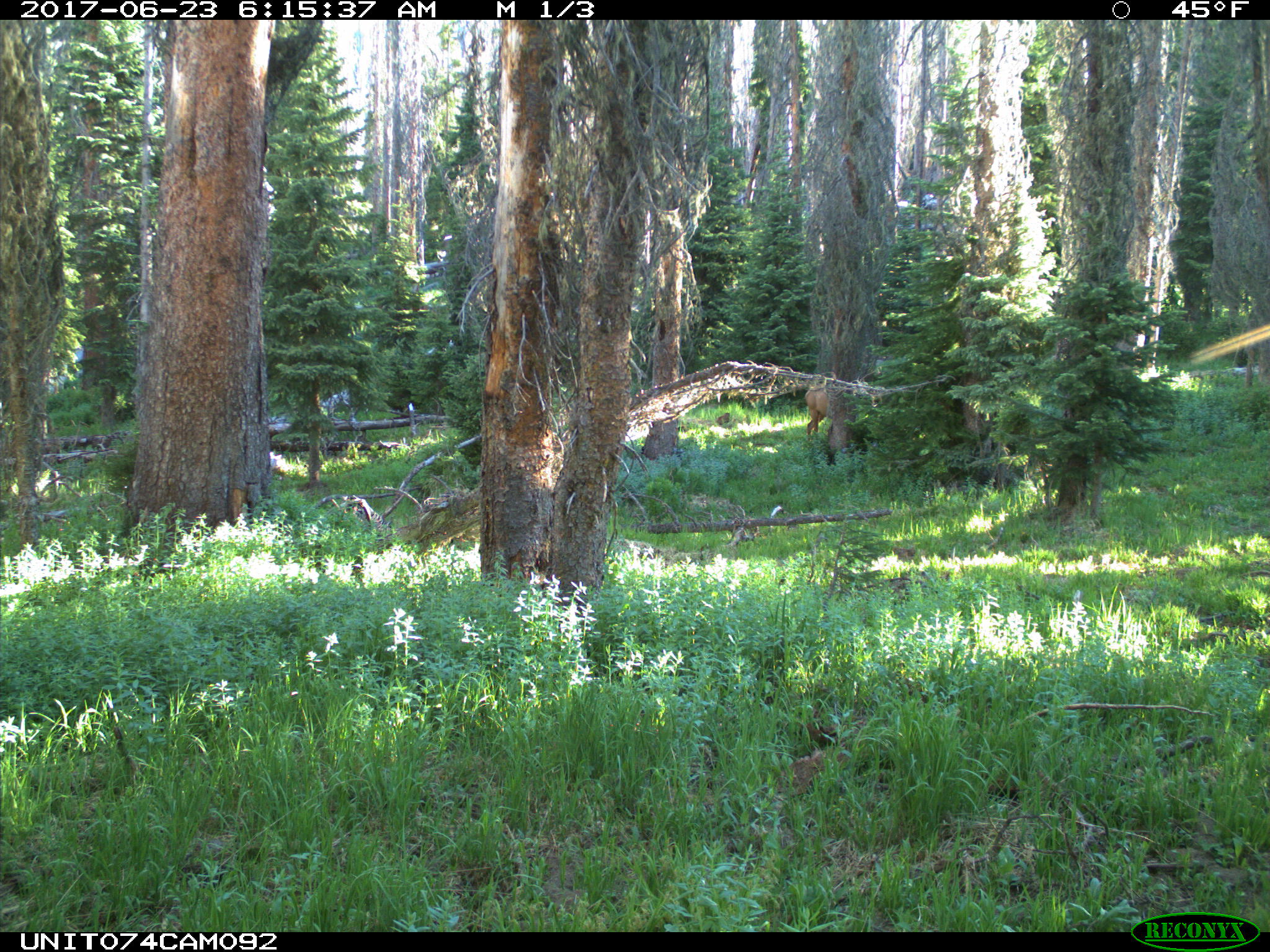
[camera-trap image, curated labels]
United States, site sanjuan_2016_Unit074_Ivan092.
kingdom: Animalia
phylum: Chordata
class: Mammalia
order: Artiodactyla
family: Cervidae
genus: Cervus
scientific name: Cervus elaphus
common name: red deer